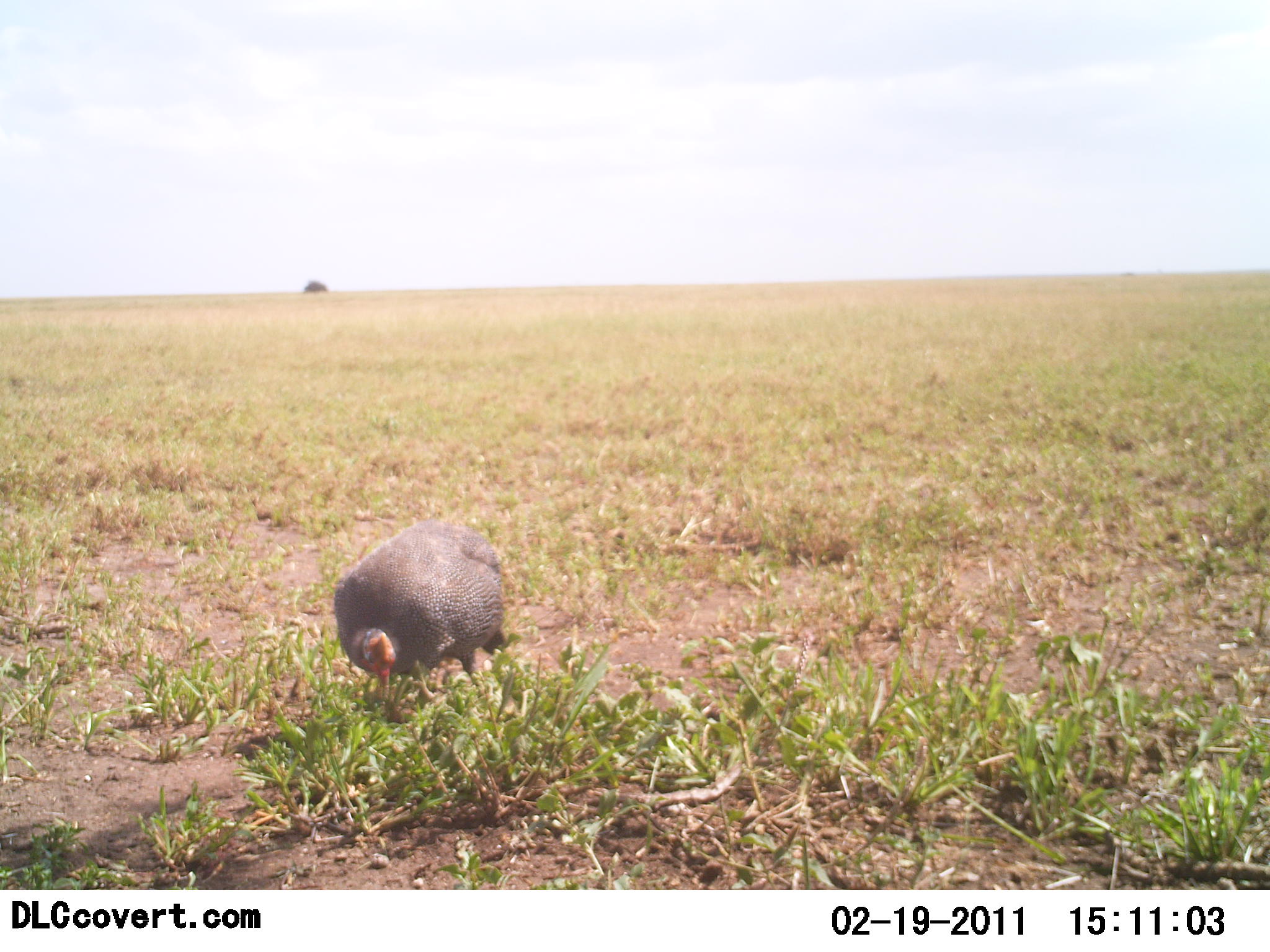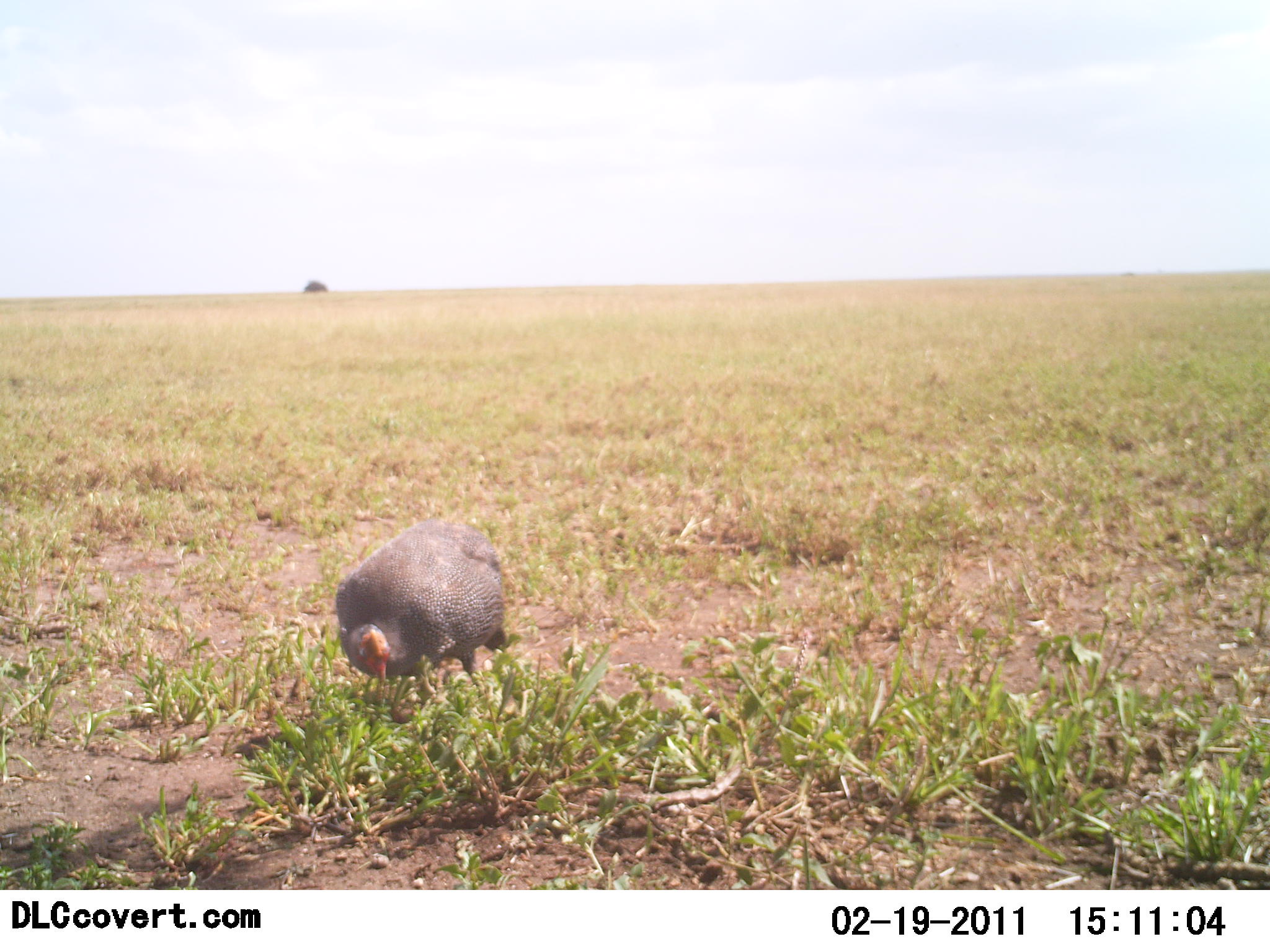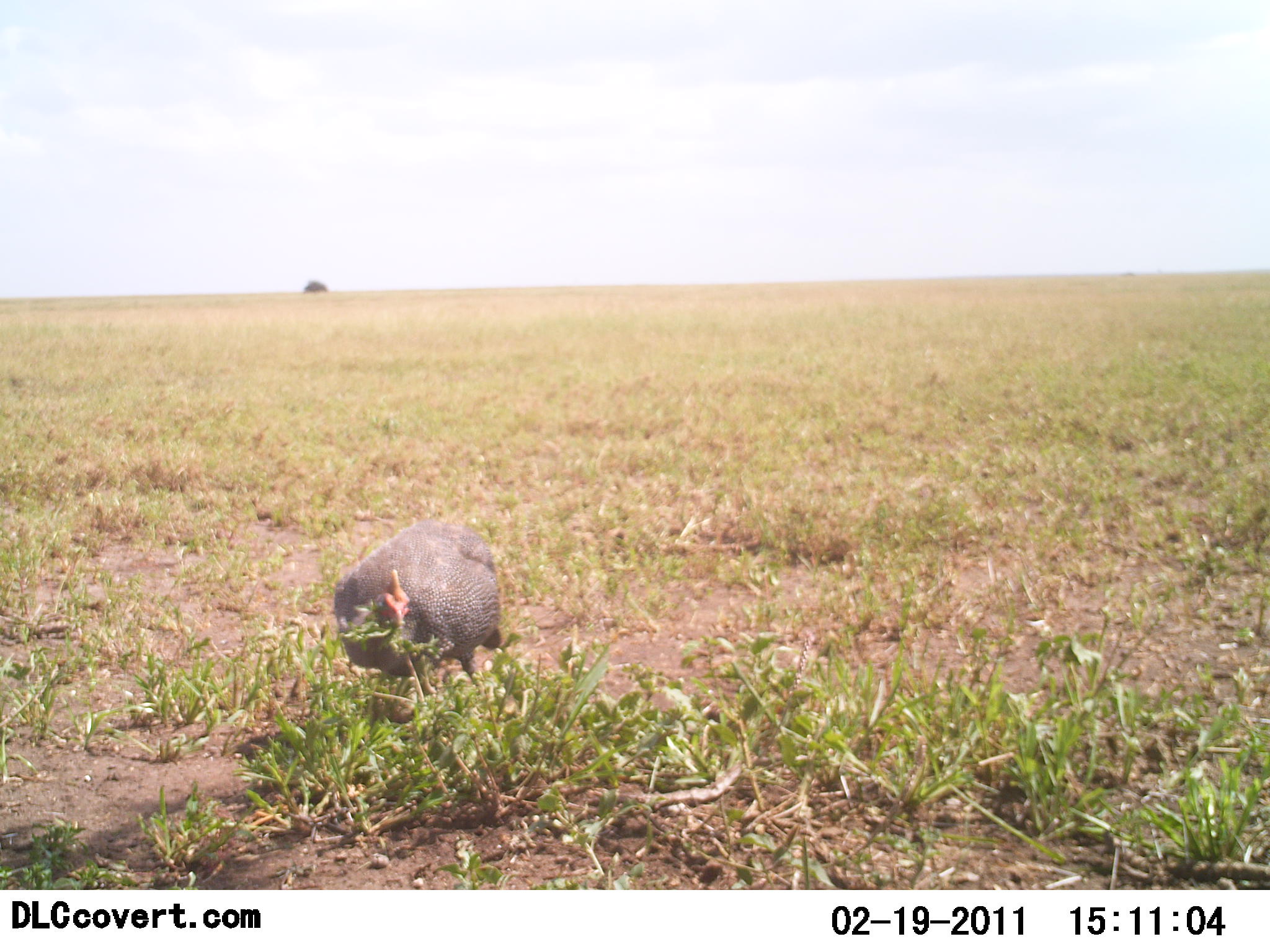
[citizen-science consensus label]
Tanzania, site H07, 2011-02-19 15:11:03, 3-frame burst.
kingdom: Animalia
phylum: Chordata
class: Aves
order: Galliformes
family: Numididae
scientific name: Numididae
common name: guinea fowl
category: guineafowl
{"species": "guineafowl (guinea fowl) (Numididae)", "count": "1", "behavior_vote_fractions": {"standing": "36%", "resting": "0%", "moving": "0%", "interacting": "0%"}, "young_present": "0%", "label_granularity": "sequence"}